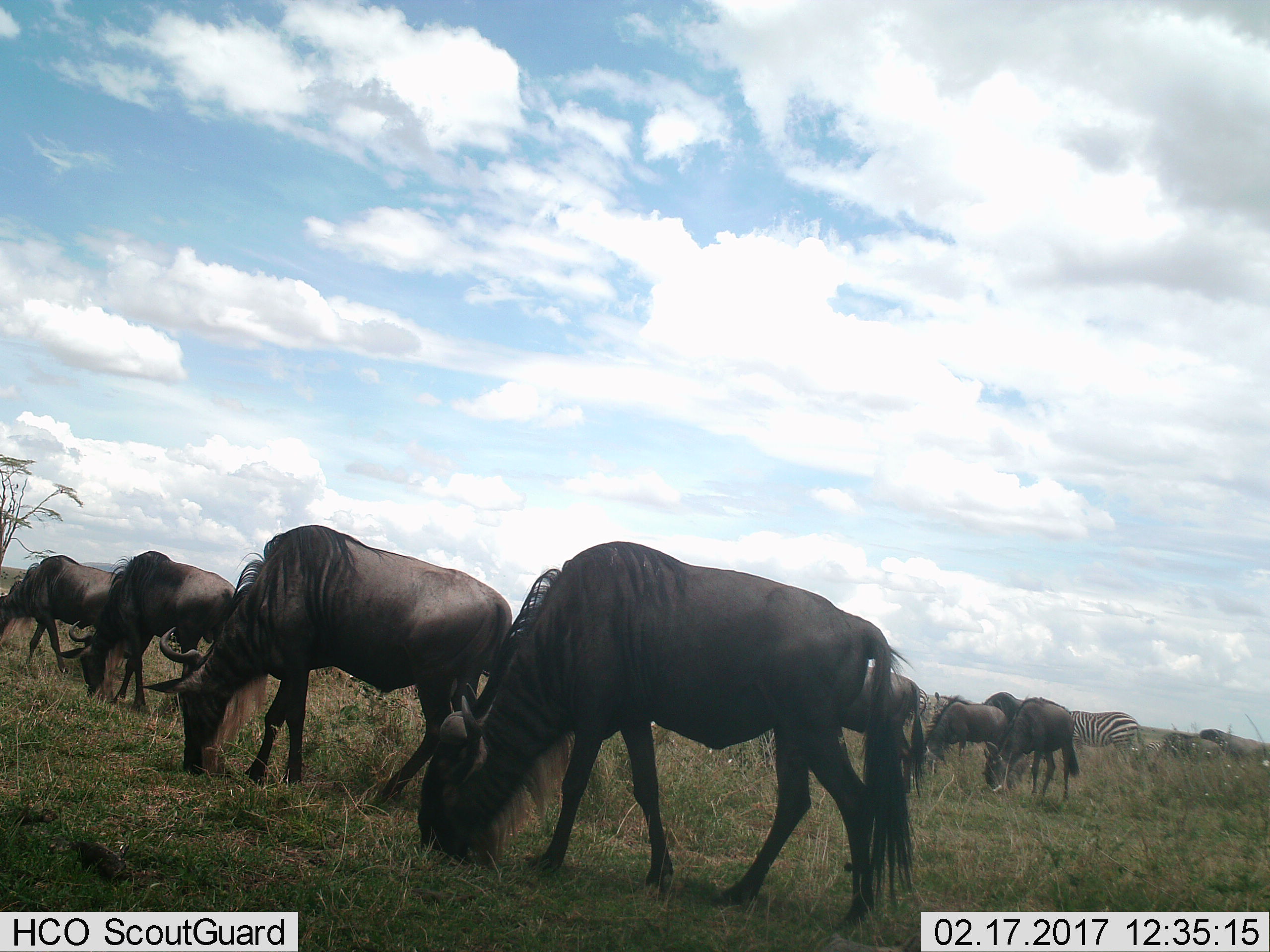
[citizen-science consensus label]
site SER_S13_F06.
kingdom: Animalia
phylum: Chordata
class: Mammalia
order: Artiodactyla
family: Bovidae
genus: Connochaetes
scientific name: Connochaetes taurinus taurinus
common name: blue wildebeest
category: wildebeestblue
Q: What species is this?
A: Wildebeestblue (blue wildebeest) (Connochaetes taurinus taurinus).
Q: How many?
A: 8.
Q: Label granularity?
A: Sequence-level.